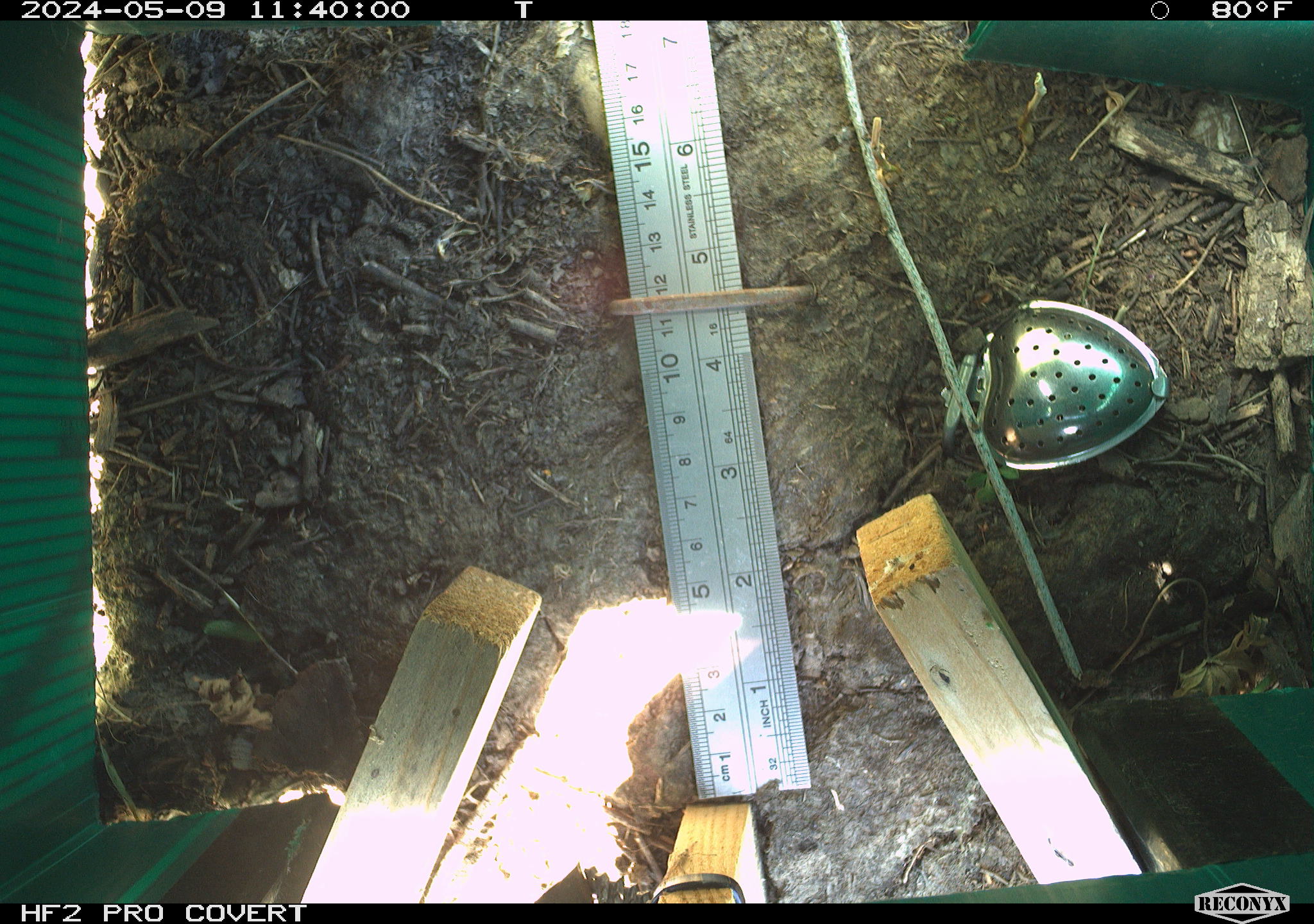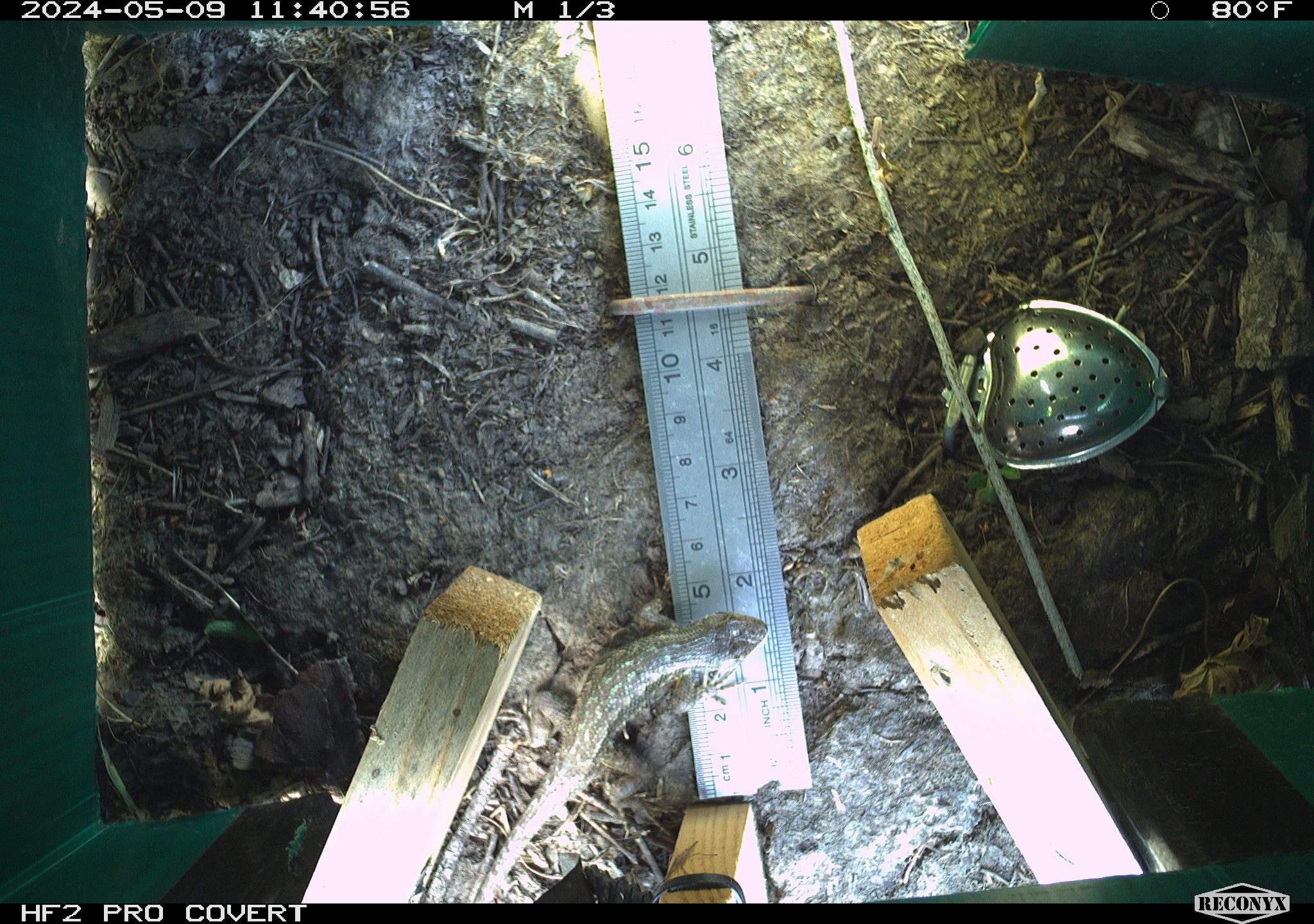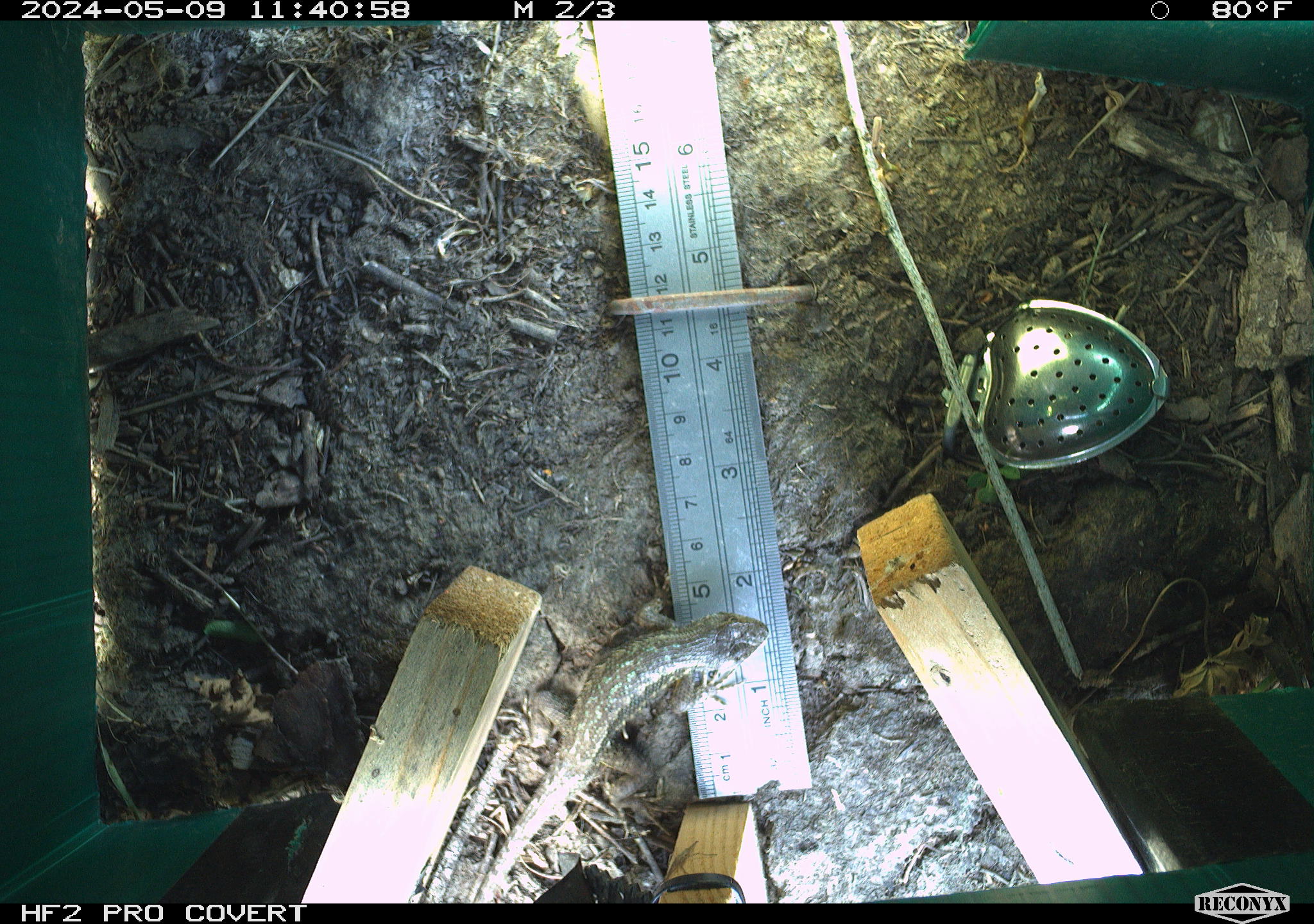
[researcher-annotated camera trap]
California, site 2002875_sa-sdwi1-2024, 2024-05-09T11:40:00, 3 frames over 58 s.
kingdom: Animalia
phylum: Chordata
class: Reptilia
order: Squamata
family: Phrynosomatidae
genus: Sceloporus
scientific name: Sceloporus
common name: spiny lizards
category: sceloporus species